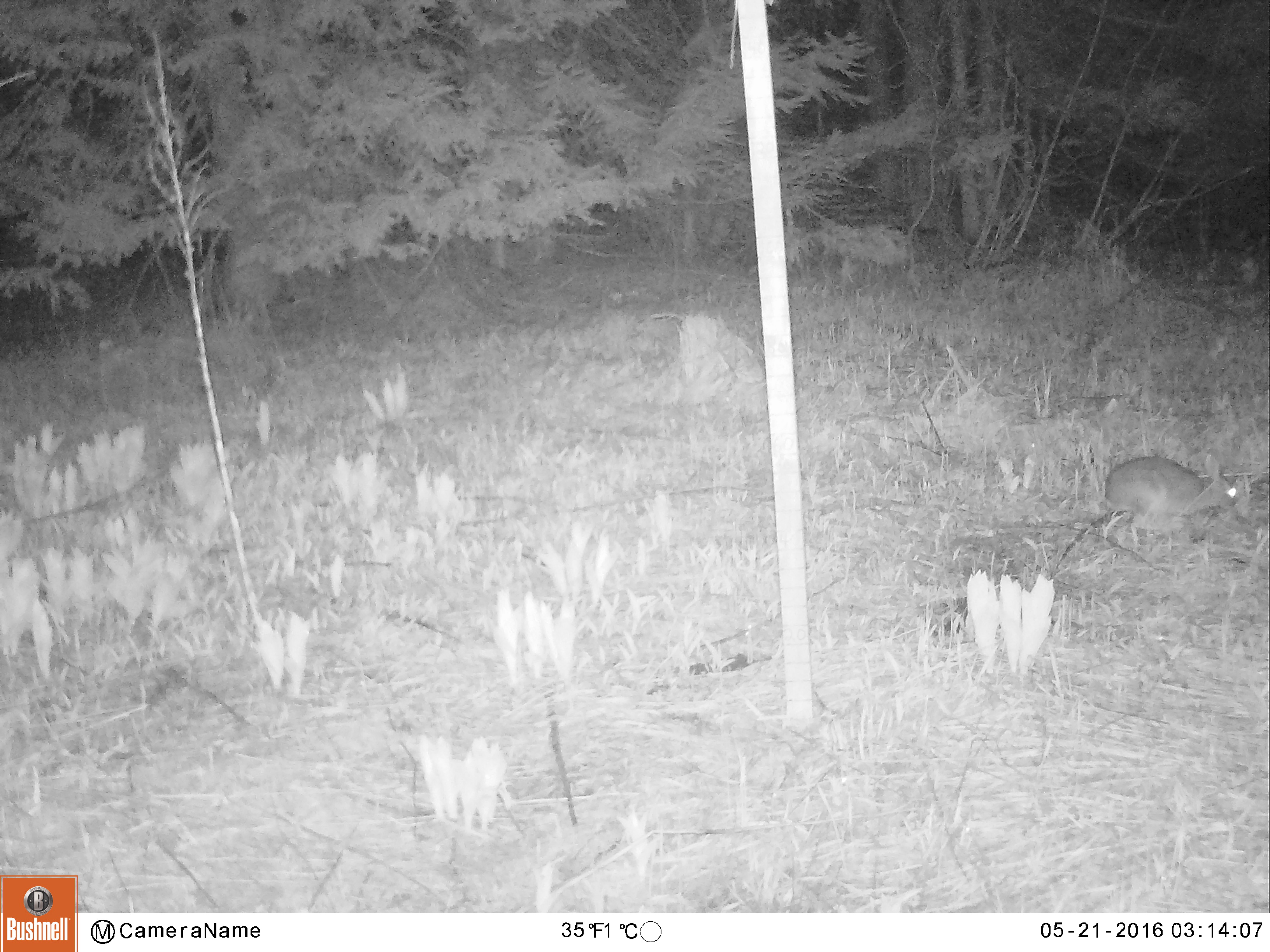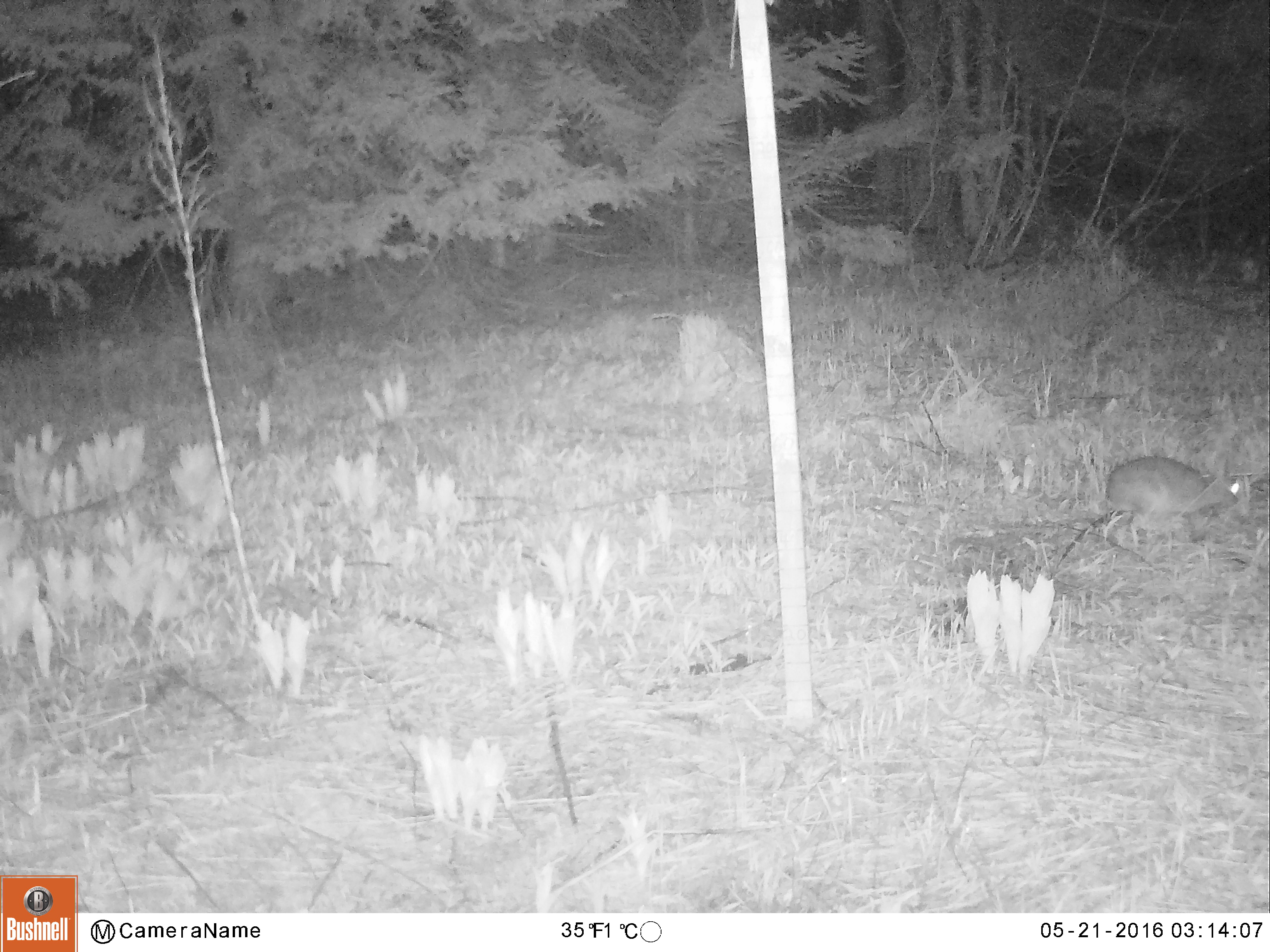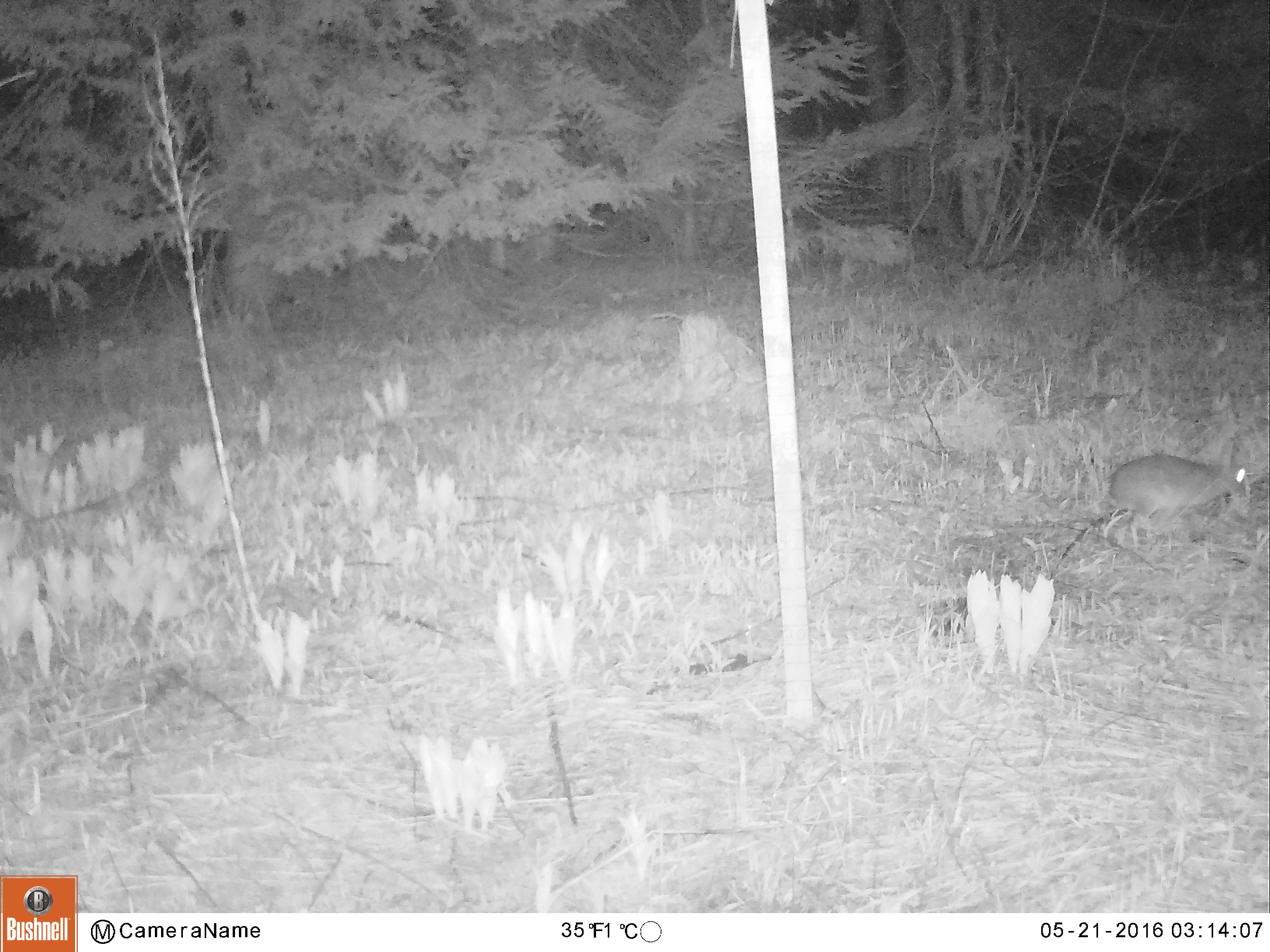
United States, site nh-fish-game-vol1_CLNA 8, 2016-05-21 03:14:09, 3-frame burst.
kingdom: Animalia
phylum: Chordata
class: Mammalia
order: Lagomorpha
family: Leporidae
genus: Lepus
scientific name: Lepus americanus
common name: snowshoe hare